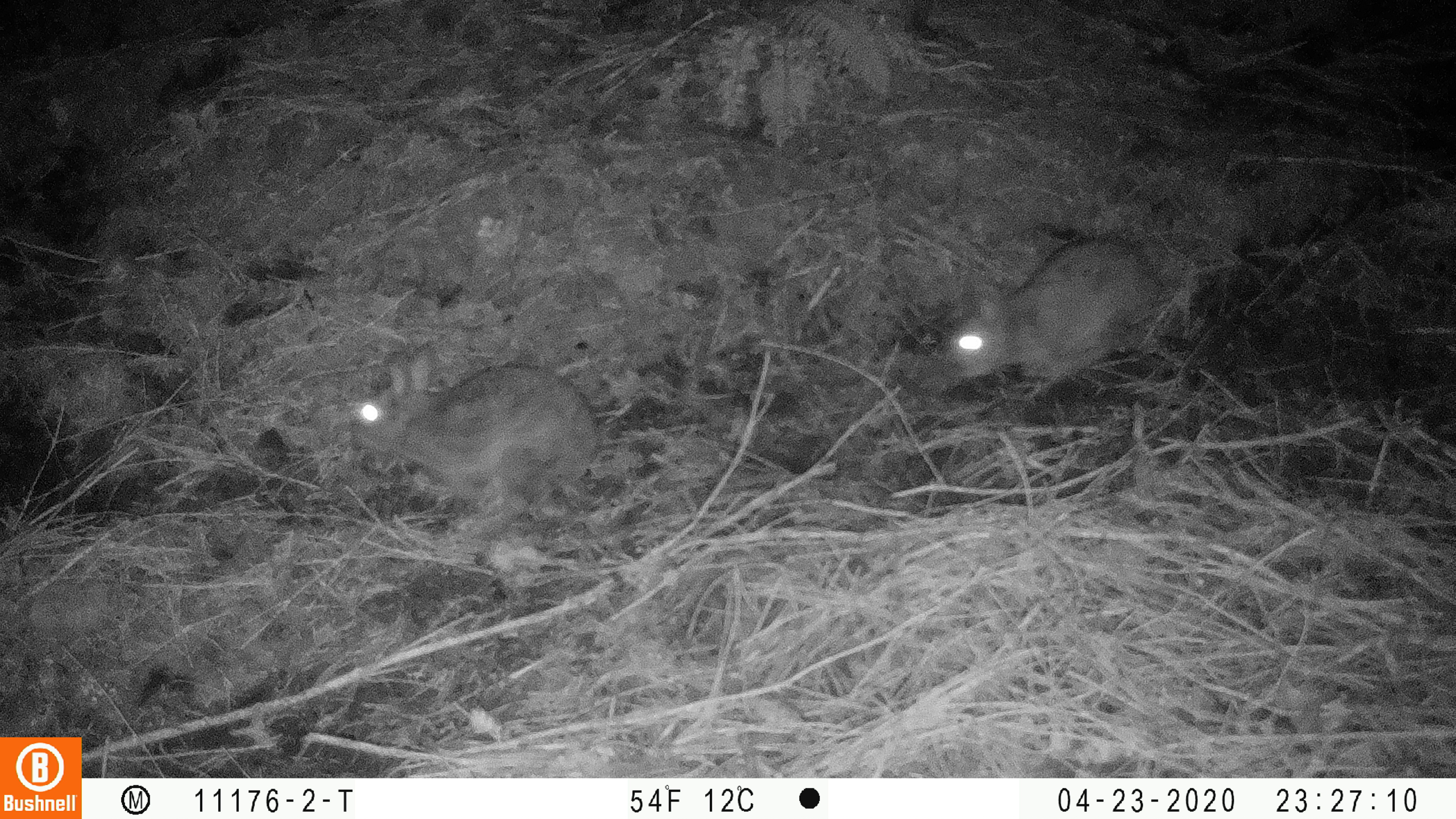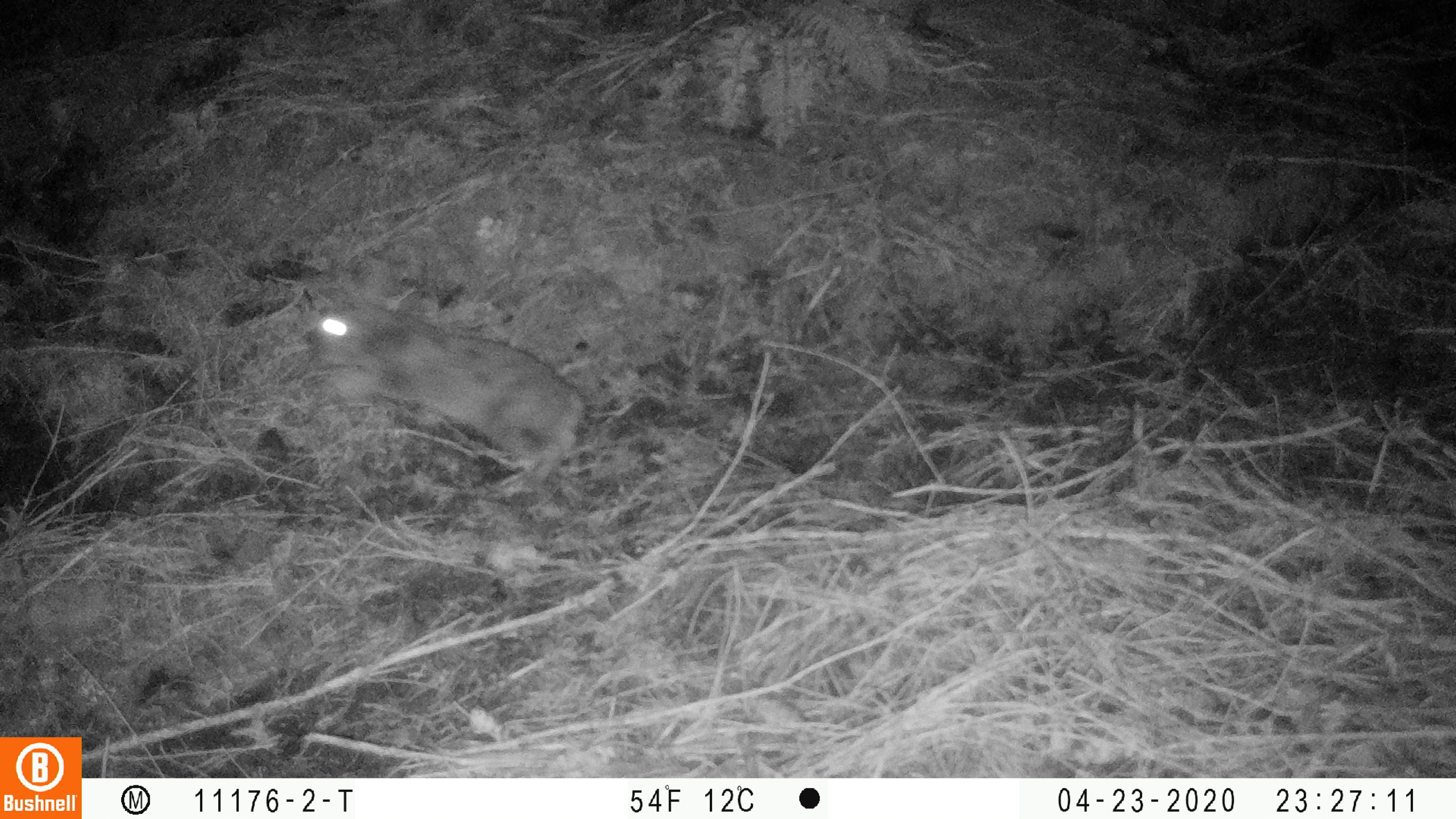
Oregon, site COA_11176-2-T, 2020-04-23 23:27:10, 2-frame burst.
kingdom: Animalia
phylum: Chordata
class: Mammalia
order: Lagomorpha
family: Leporidae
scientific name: Leporidae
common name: hares and rabbits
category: leporidae family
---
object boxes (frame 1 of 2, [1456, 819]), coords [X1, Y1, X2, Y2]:
leporidae family: [346, 338, 608, 510]; [941, 232, 1166, 396]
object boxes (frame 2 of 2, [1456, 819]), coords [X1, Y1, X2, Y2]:
leporidae family: [308, 252, 584, 509]